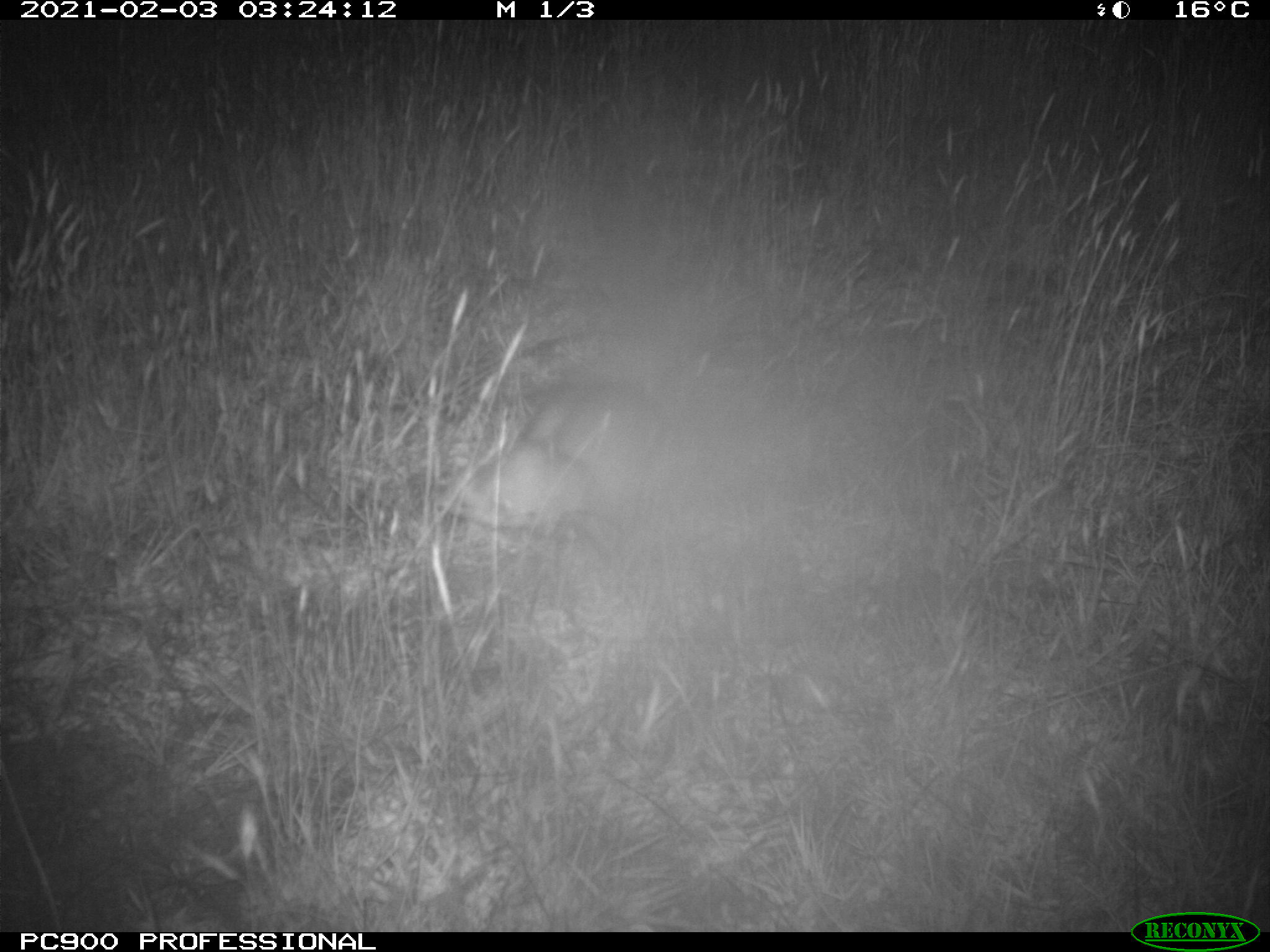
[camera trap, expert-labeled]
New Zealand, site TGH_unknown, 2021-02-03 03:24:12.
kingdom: Animalia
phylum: Chordata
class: Mammalia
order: Carnivora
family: Mustelidae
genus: Mustela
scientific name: Mustela furo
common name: ferret